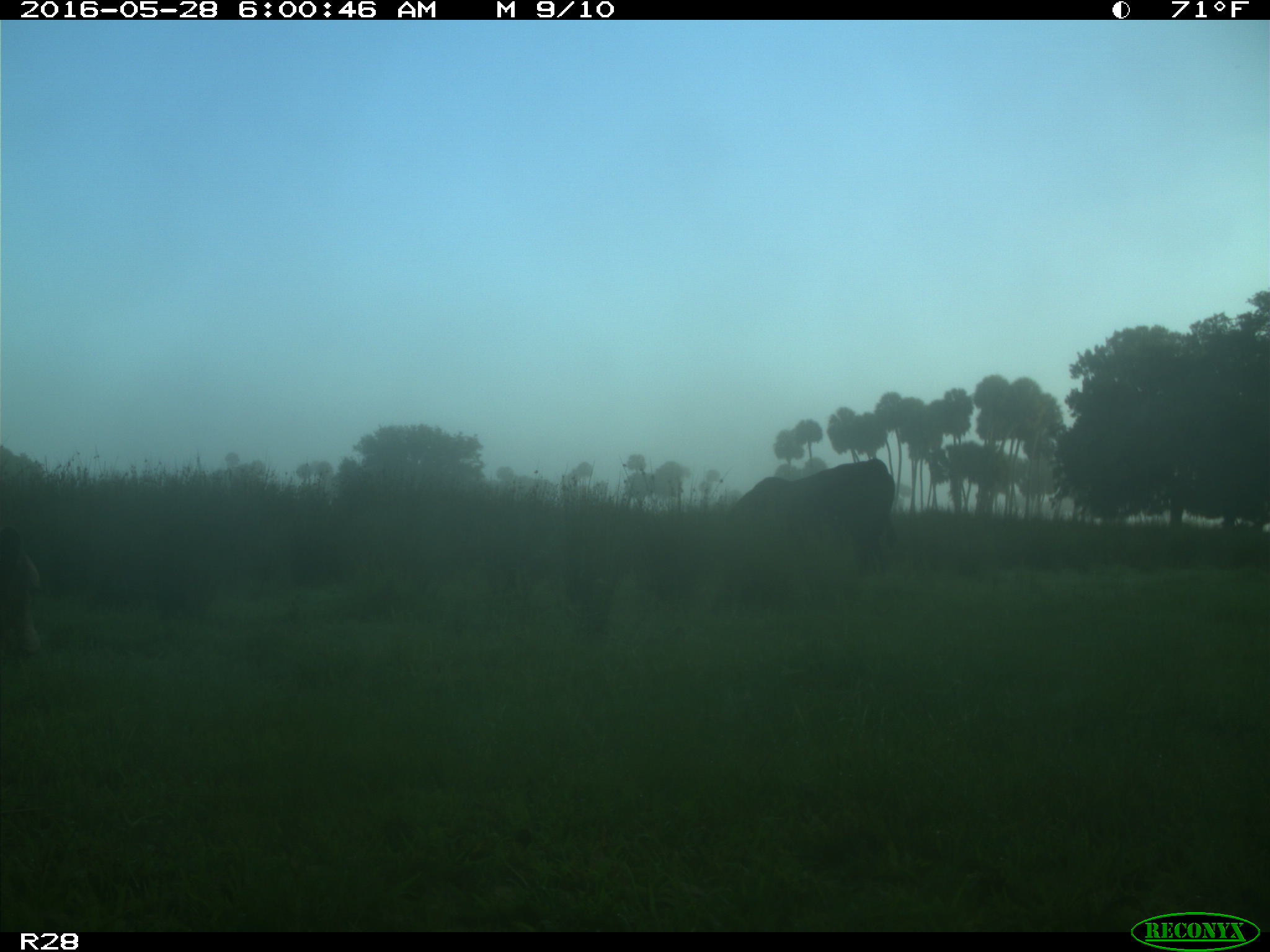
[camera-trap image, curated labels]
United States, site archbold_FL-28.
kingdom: Animalia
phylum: Chordata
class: Mammalia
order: Artiodactyla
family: Bovidae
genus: Bos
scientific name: Bos taurus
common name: domestic cow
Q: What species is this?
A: Bos taurus (domestic cow).